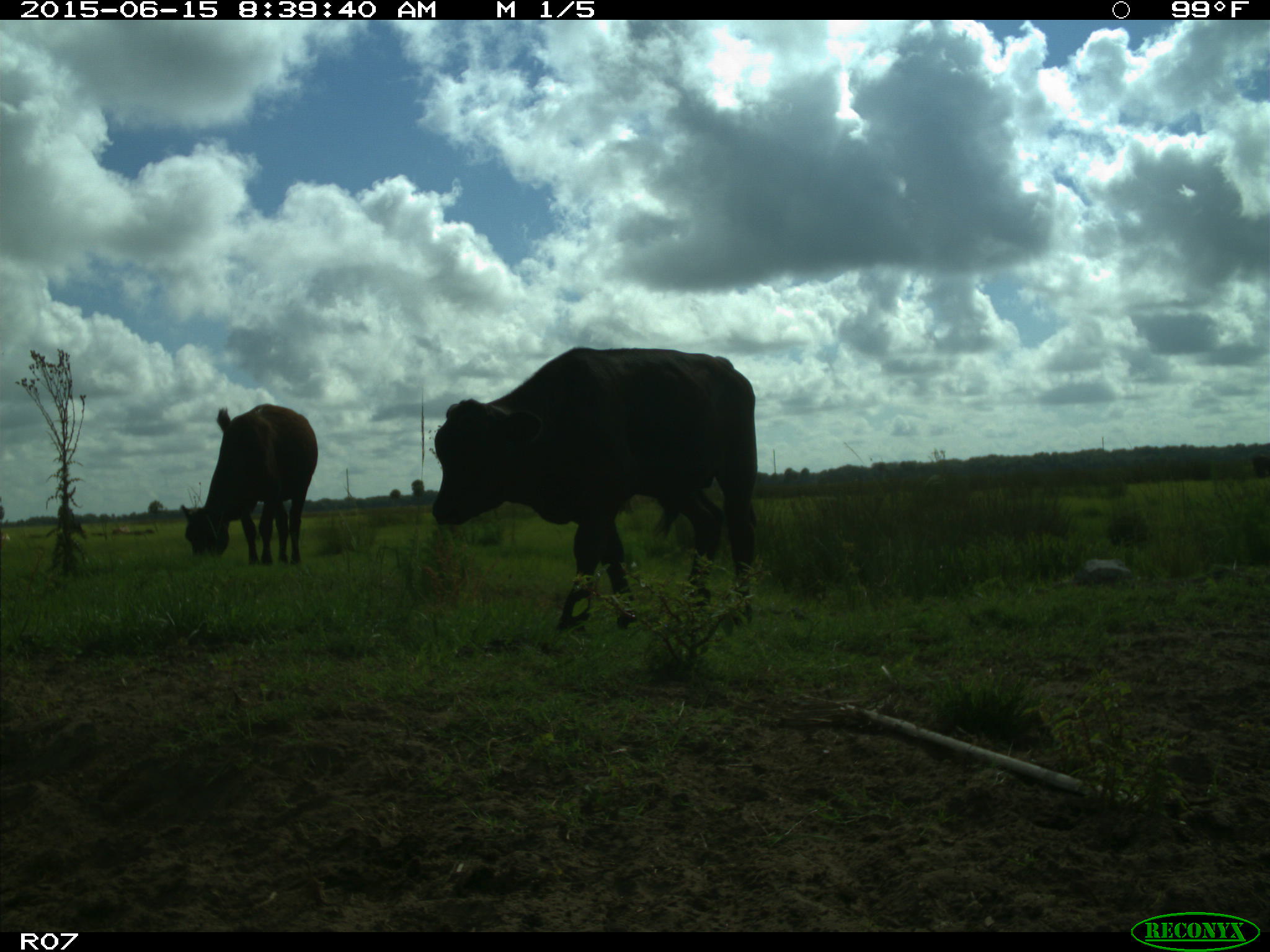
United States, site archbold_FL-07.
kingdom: Animalia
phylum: Chordata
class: Mammalia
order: Artiodactyla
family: Bovidae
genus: Bos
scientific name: Bos taurus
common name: domestic cow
Bos taurus (domestic cow).